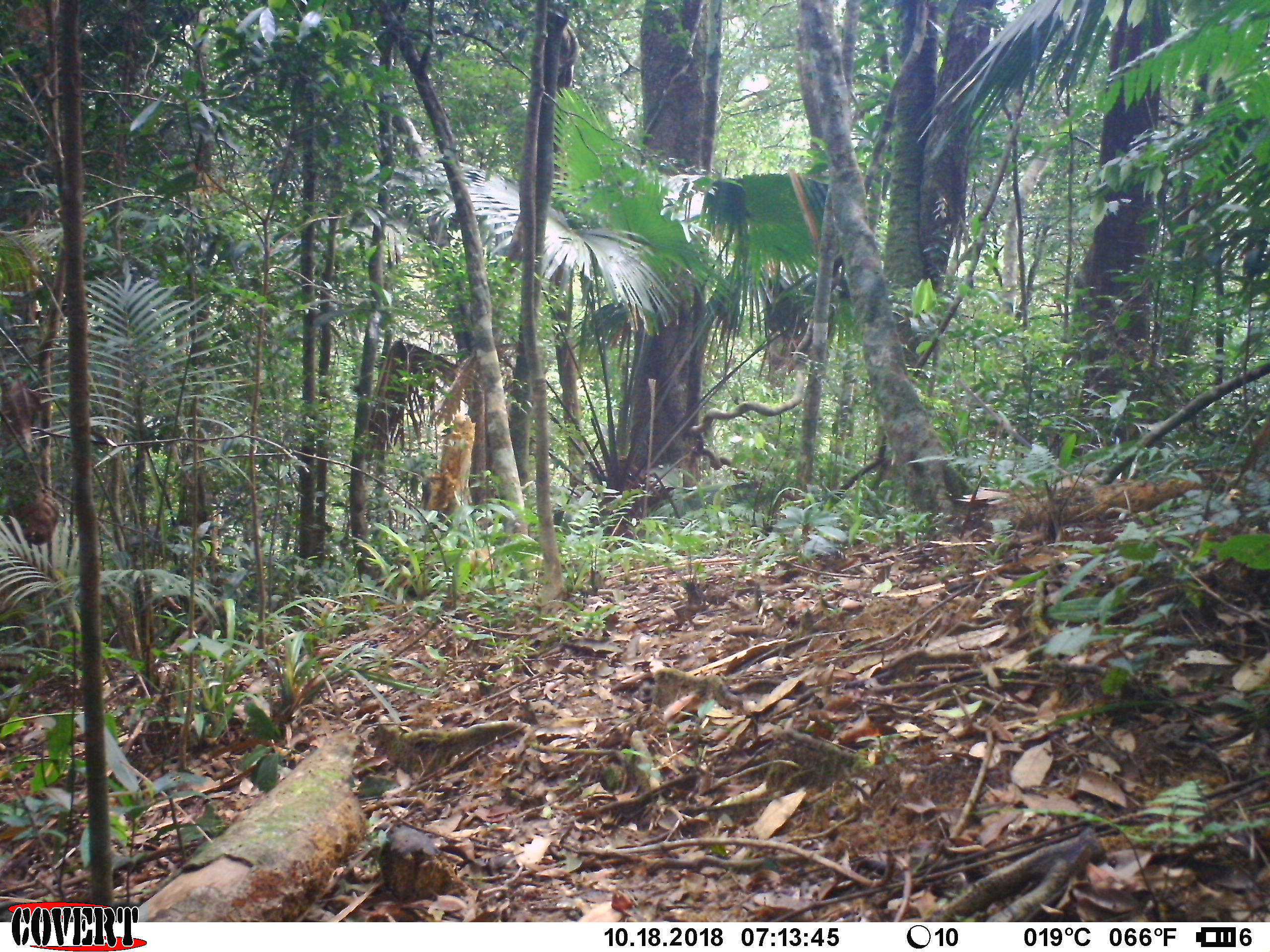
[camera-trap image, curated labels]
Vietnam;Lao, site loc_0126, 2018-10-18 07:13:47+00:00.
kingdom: Animalia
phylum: Chordata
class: Mammalia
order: Primates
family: Cercopithecidae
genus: Macaca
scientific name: Macaca nemestrina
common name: pig-tailed macaque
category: pig tailed macaque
Pig tailed macaque (pig-tailed macaque) (Macaca nemestrina). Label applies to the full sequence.